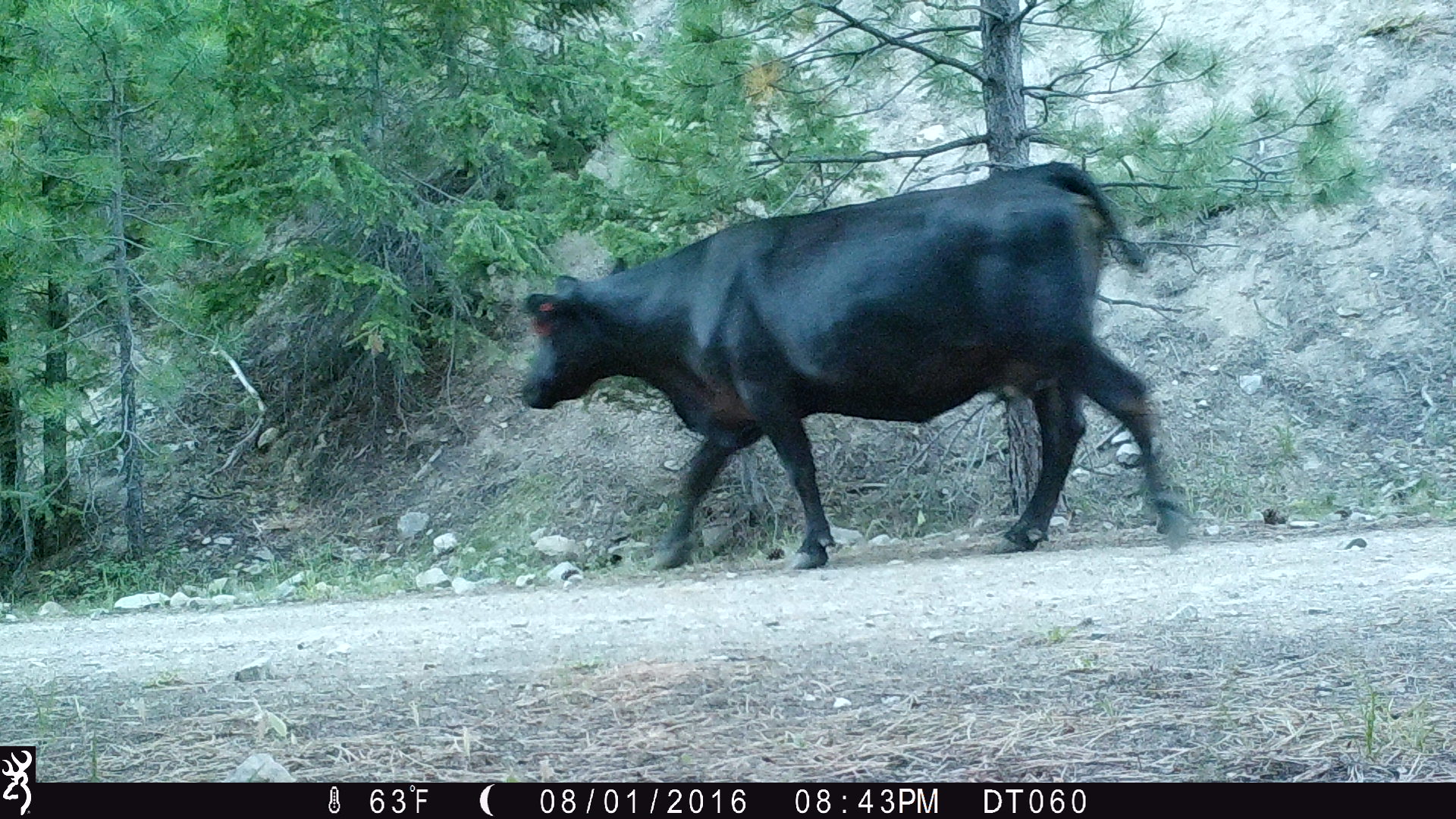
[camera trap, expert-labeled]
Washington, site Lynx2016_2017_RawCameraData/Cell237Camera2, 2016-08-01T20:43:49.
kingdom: Animalia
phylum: Chordata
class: Mammalia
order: Artiodactyla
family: Bovidae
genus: Bos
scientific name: Bos taurus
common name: domestic cattle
Domestic cattle (Bos taurus). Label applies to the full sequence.